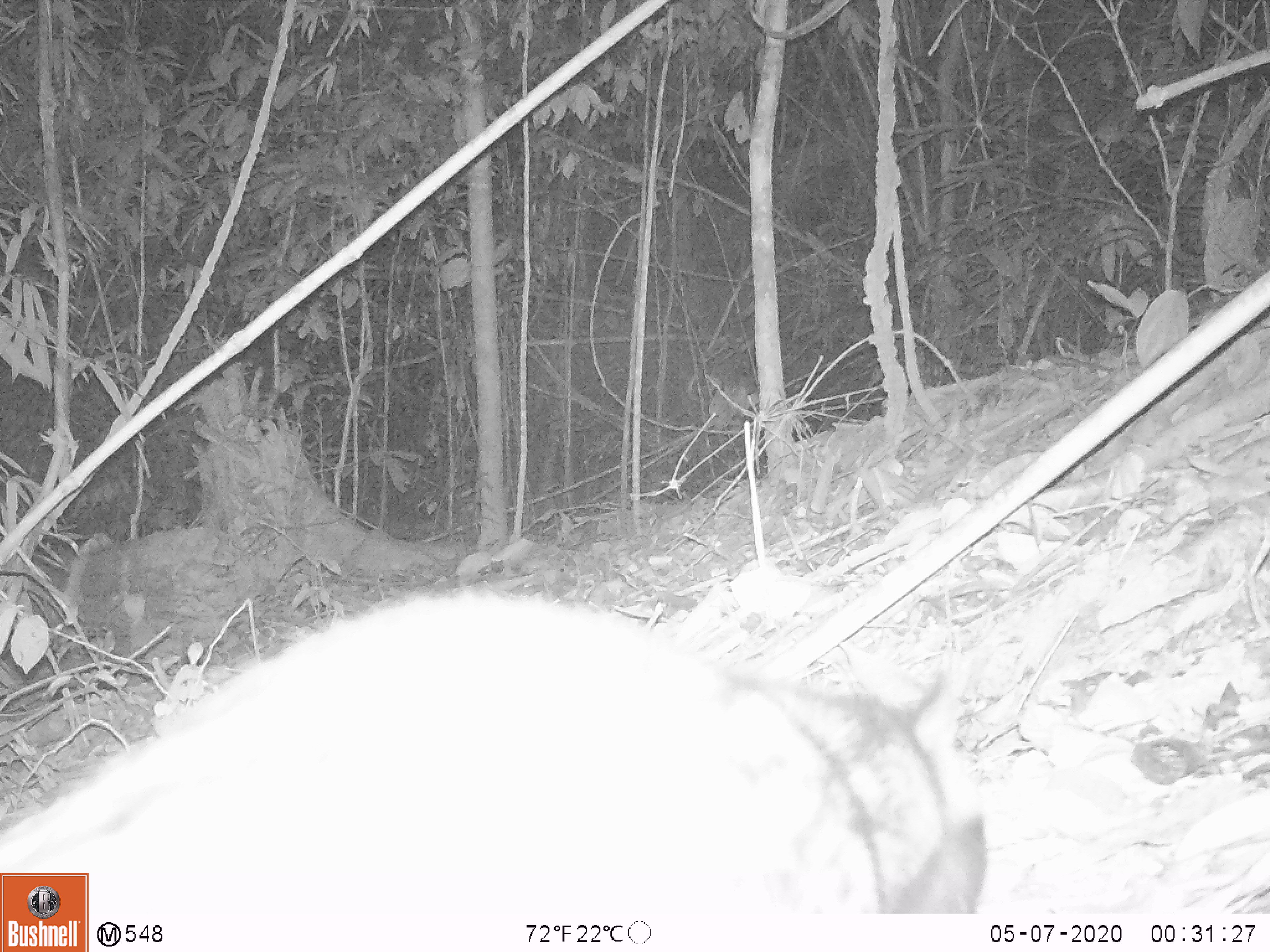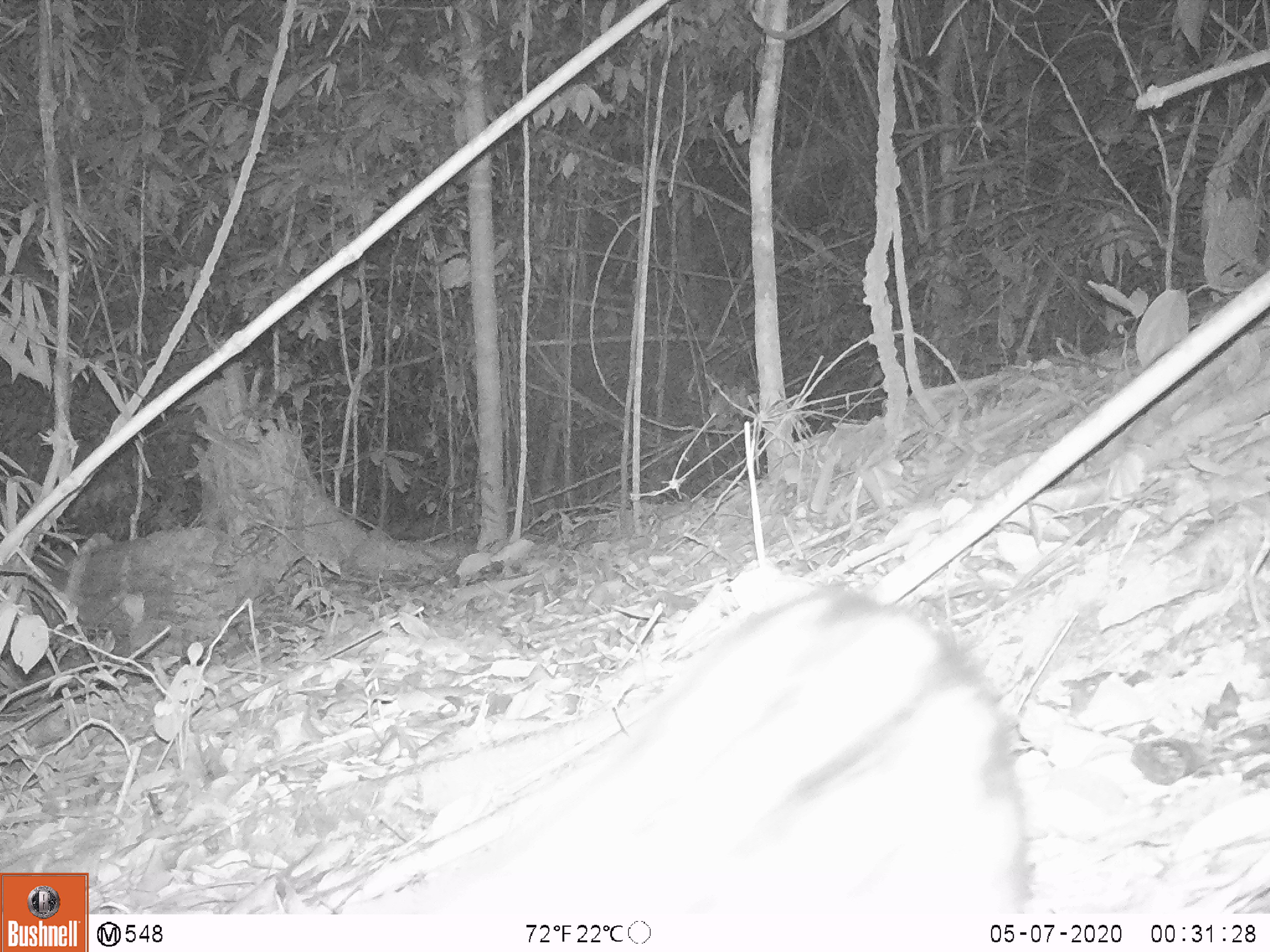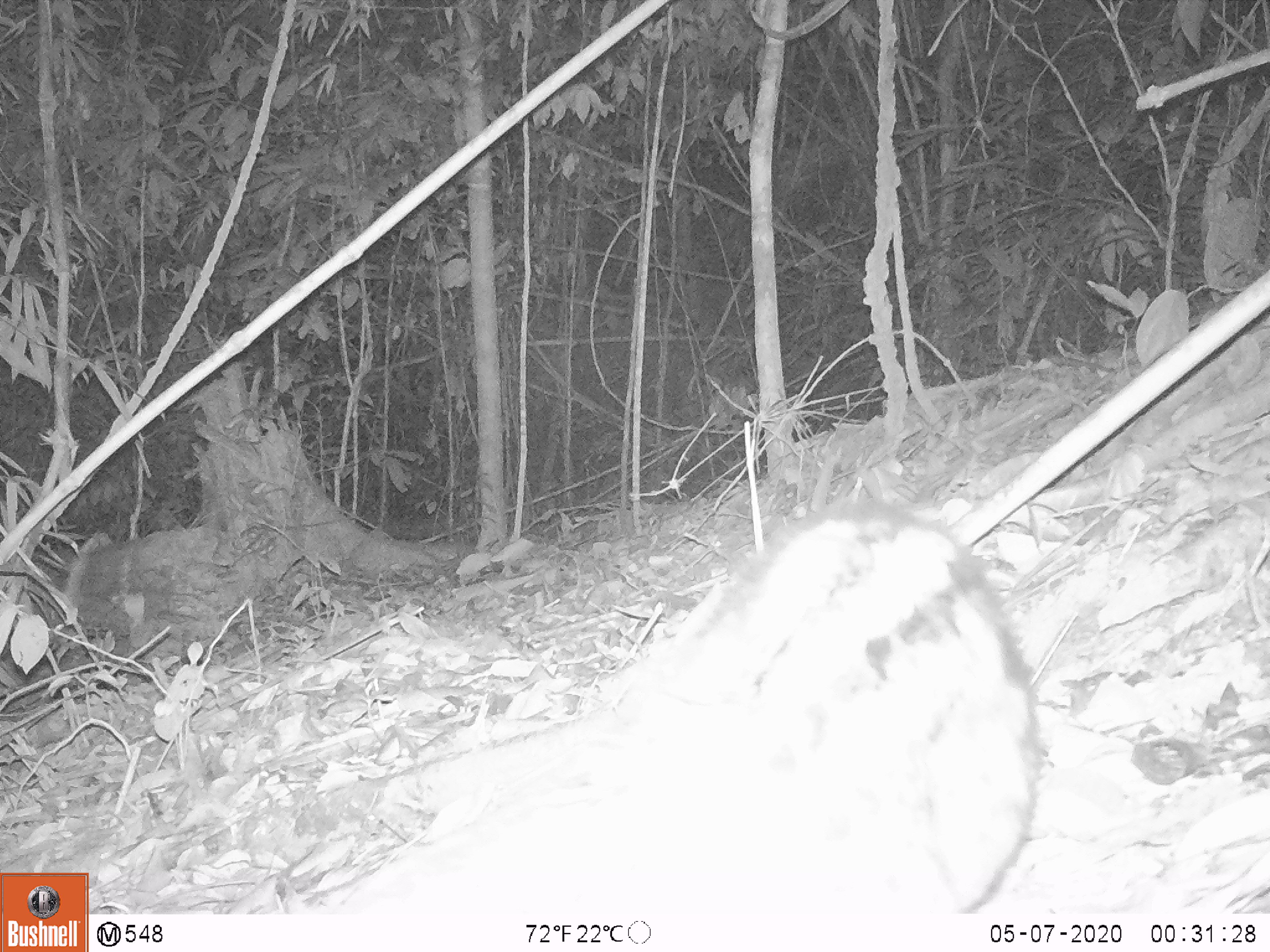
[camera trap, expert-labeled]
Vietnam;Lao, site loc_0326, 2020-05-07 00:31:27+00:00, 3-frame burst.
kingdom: Animalia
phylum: Chordata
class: Mammalia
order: Carnivora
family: Viverridae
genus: Paradoxurus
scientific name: Paradoxurus hermaphroditus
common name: common palm civet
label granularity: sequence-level